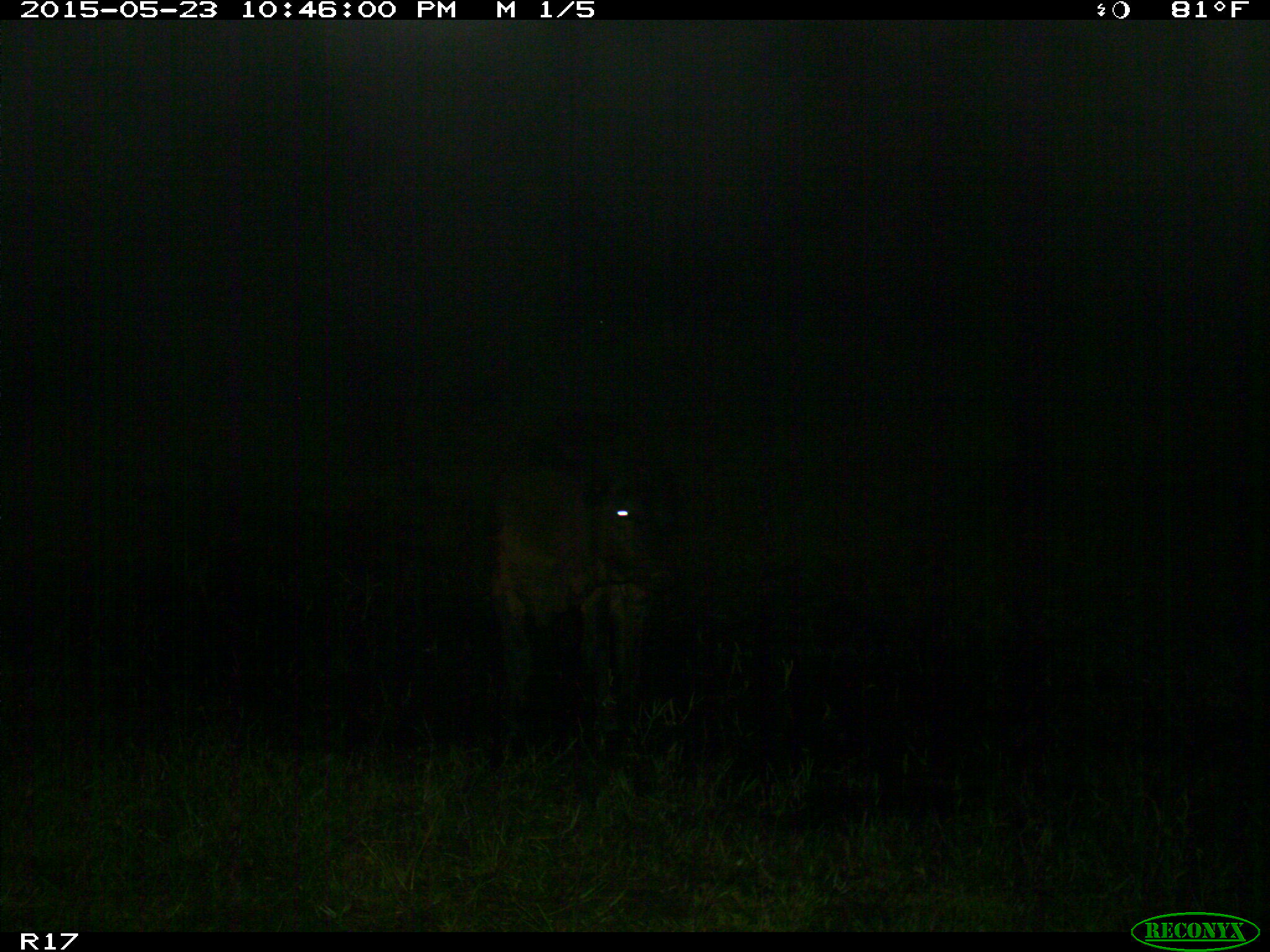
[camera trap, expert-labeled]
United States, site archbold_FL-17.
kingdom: Animalia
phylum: Chordata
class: Mammalia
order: Artiodactyla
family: Bovidae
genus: Bos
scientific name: Bos taurus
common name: domestic cow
Bos taurus (domestic cow).